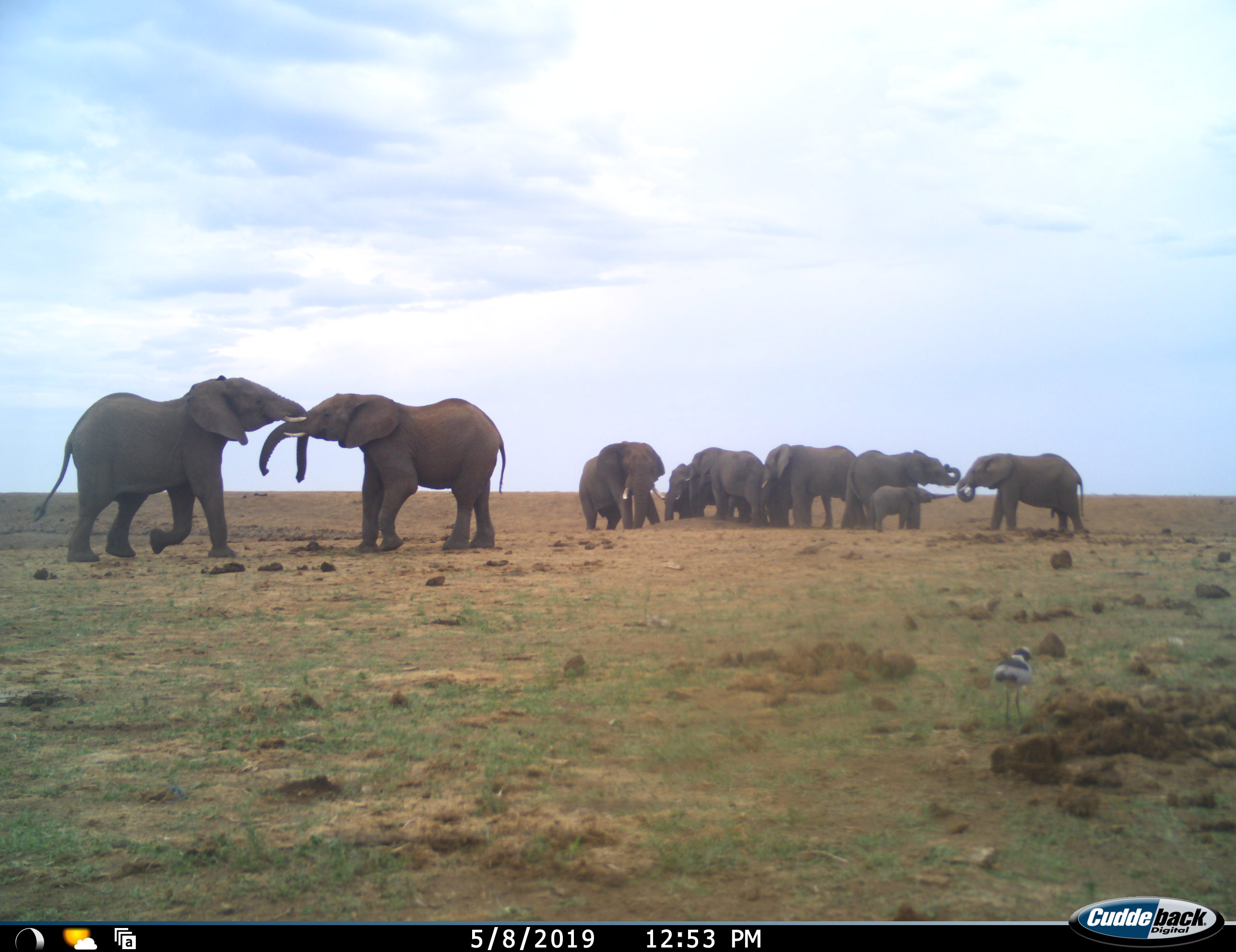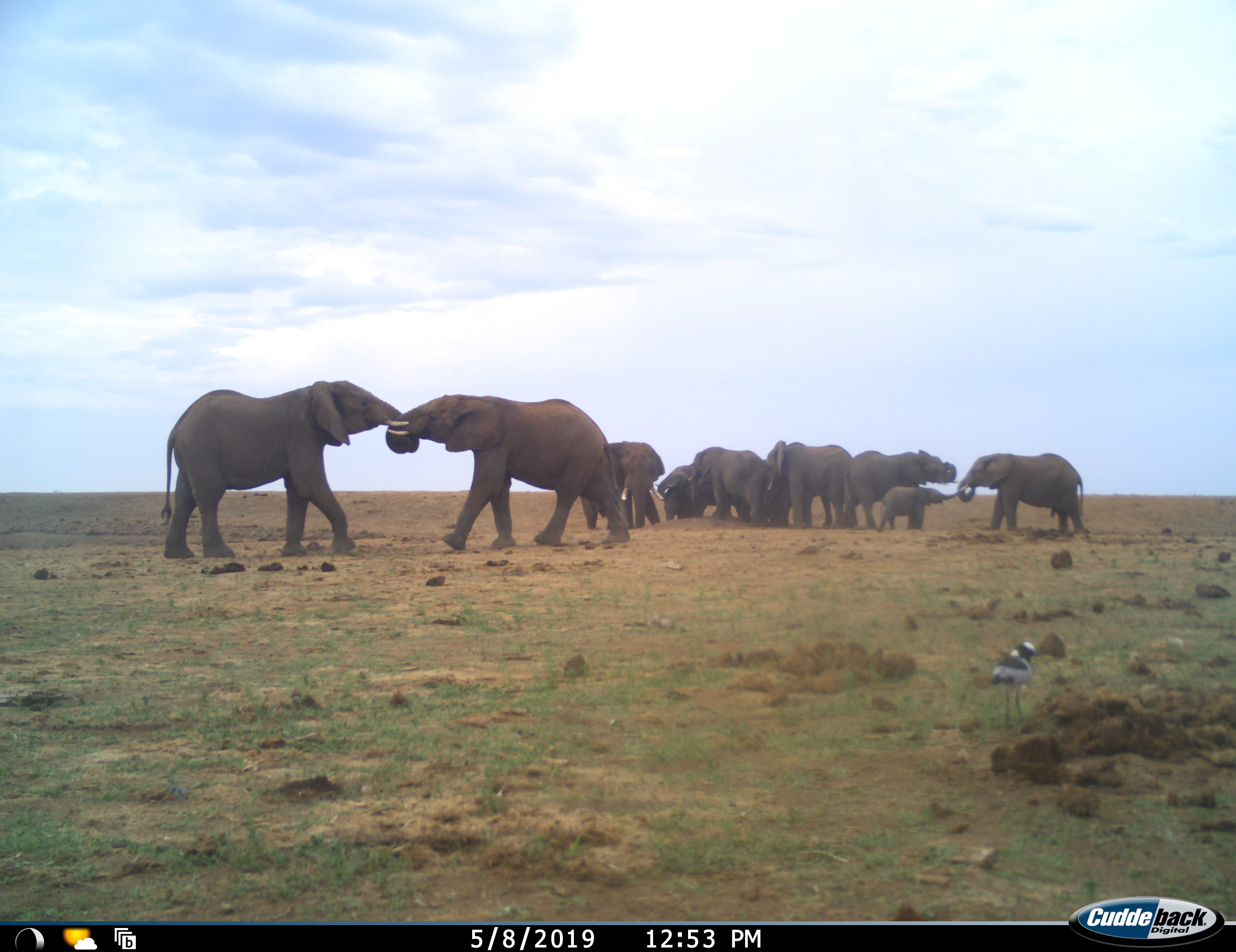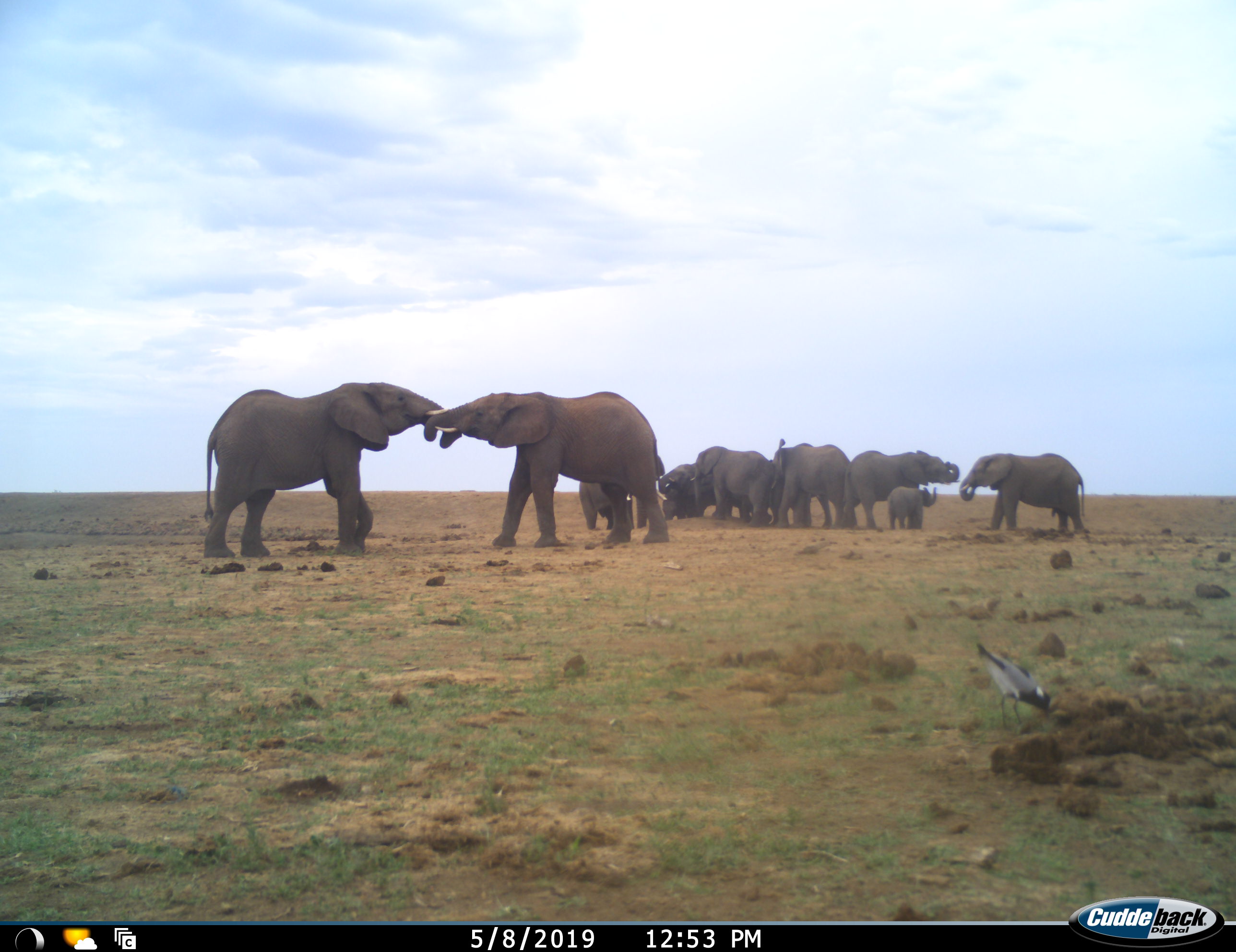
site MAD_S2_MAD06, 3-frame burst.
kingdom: Animalia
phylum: Chordata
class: Mammalia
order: Proboscidea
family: Elephantidae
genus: Loxodonta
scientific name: Loxodonta africana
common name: african bush elephant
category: elephant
Elephant (african bush elephant) (Loxodonta africana), count 10. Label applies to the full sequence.